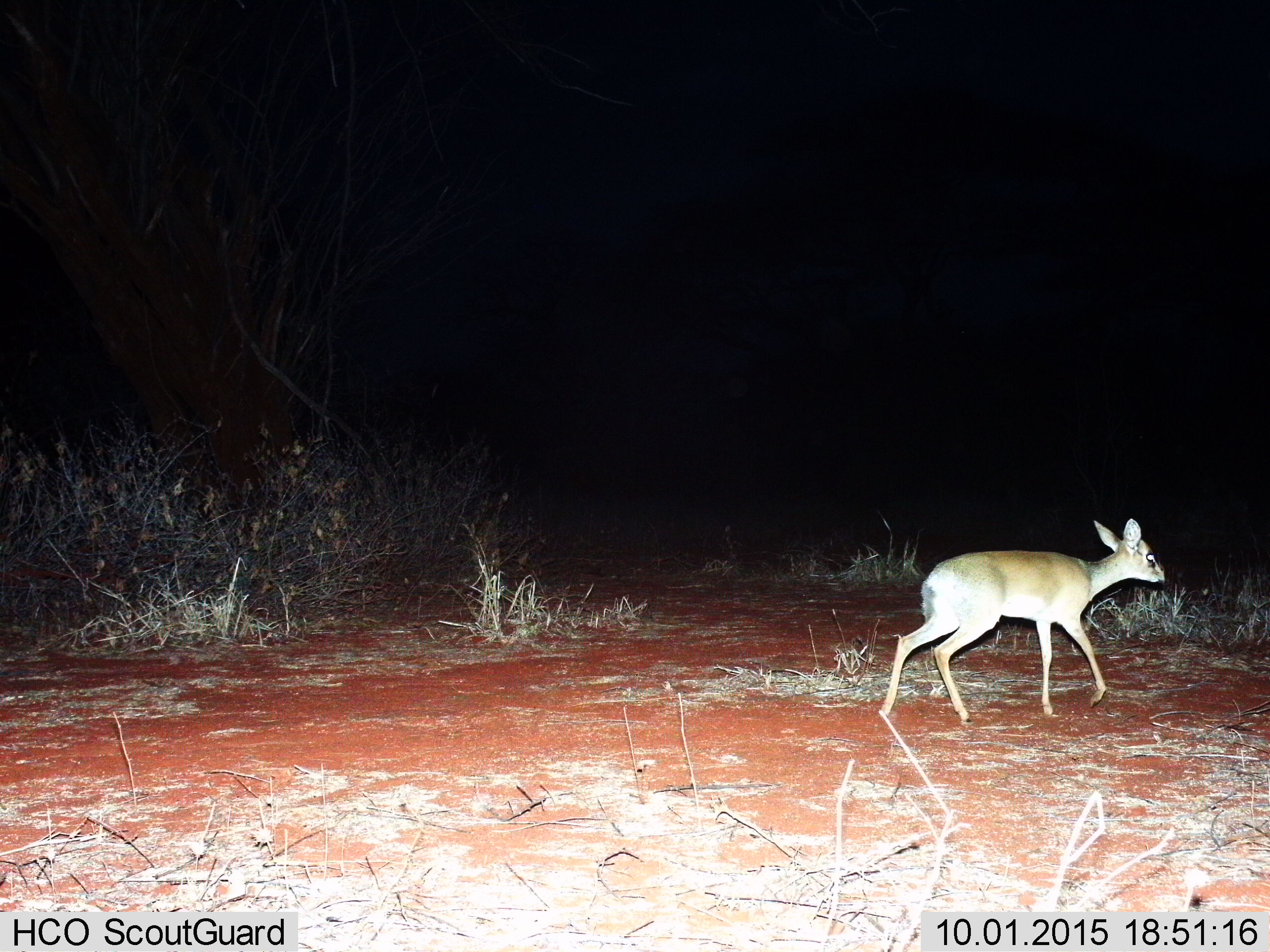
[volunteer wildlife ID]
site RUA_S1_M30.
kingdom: Animalia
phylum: Chordata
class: Mammalia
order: Artiodactyla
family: Bovidae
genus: Madoqua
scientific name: Madoqua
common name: dik-dik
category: dikdik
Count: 1.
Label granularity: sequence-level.